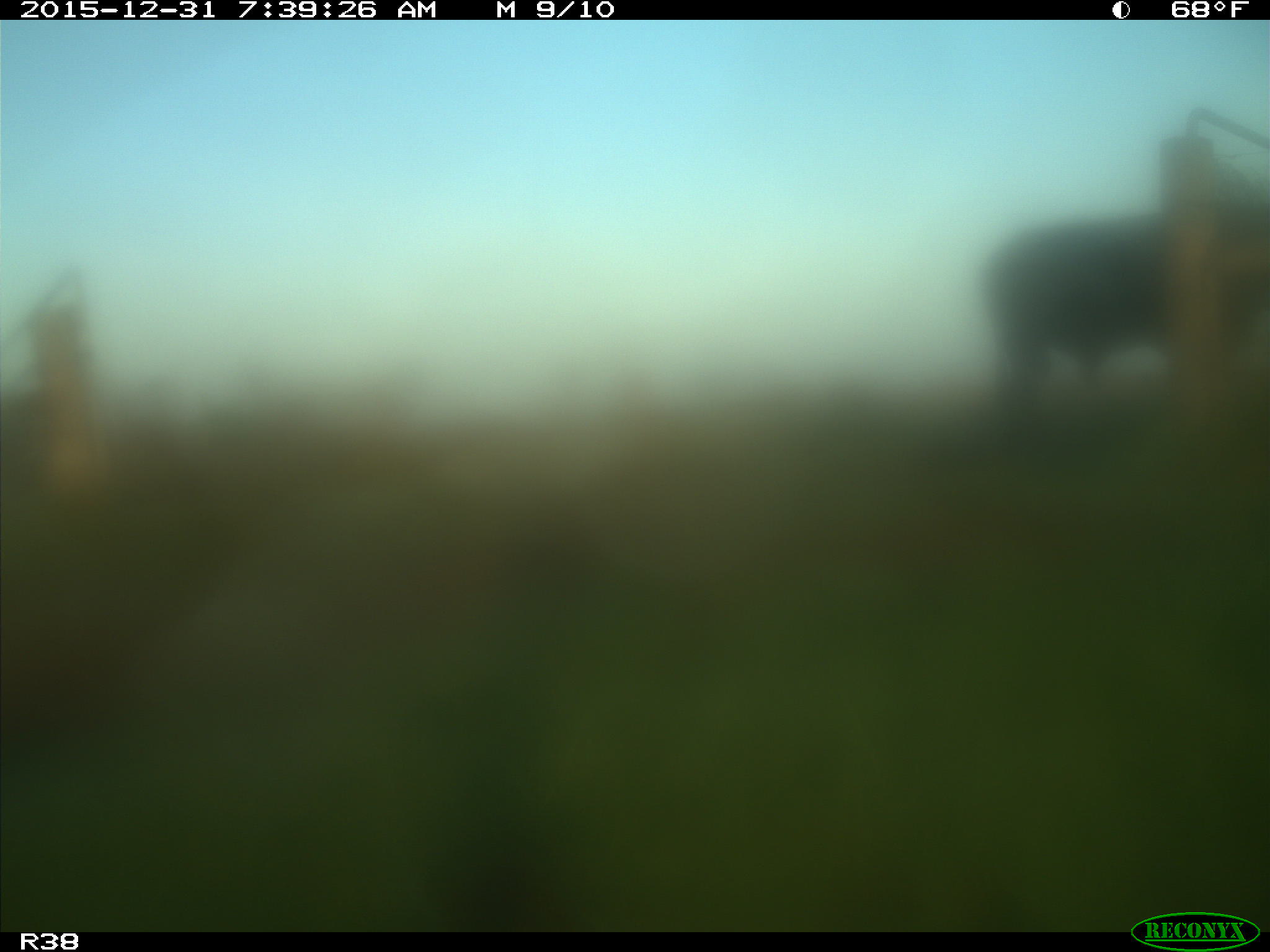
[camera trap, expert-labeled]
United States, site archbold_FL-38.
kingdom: Animalia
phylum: Chordata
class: Mammalia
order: Artiodactyla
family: Bovidae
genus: Bos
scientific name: Bos taurus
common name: domestic cow